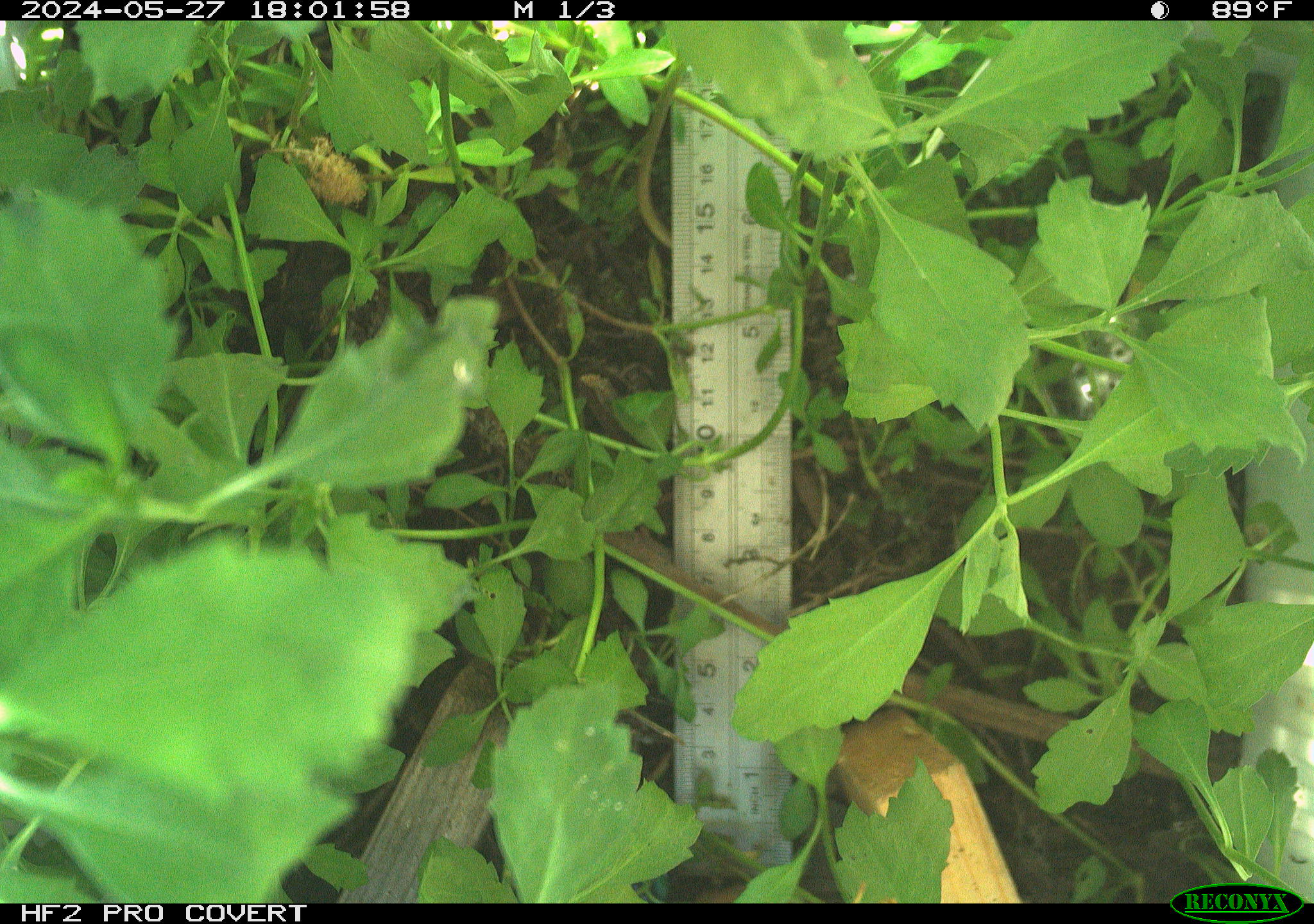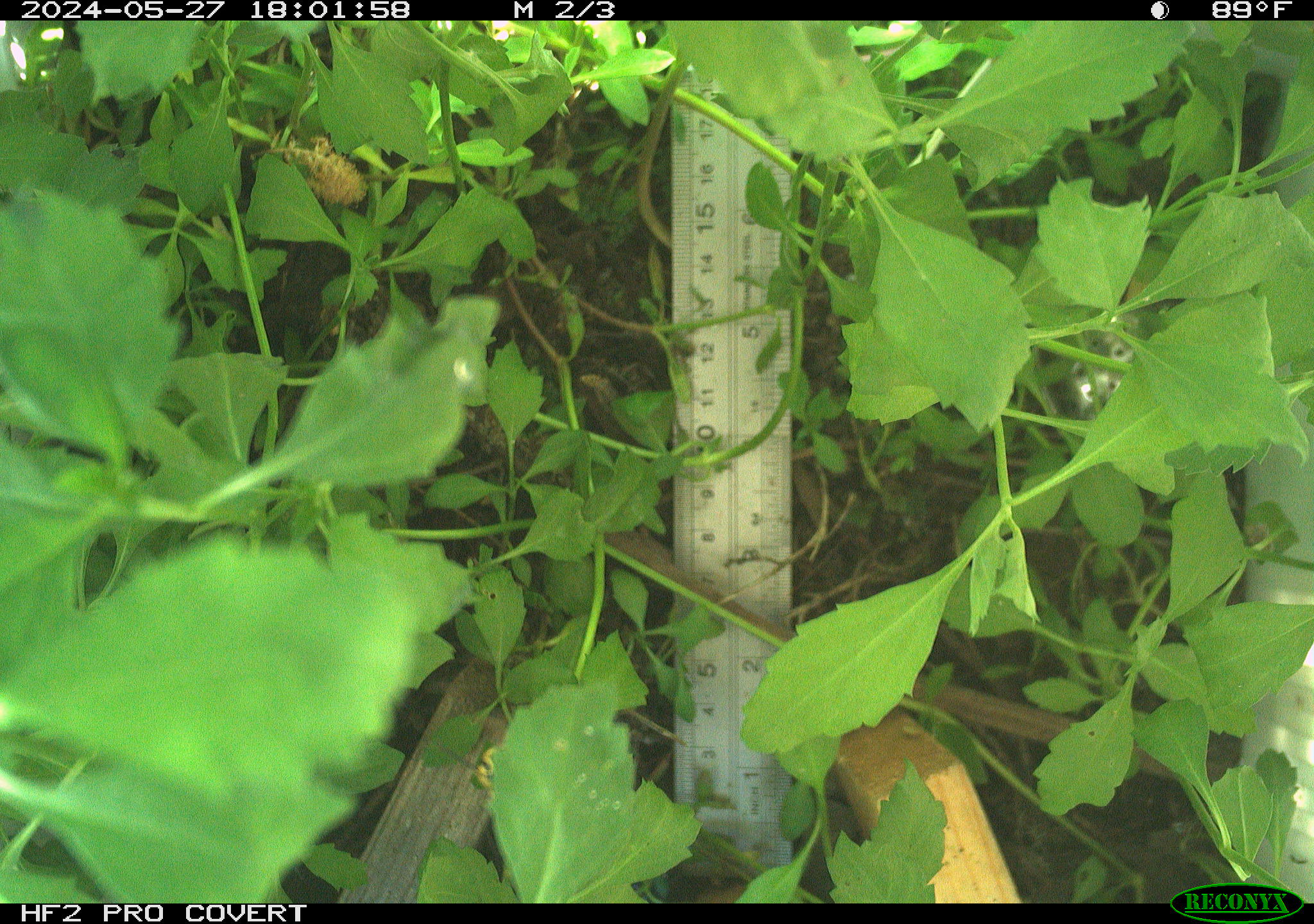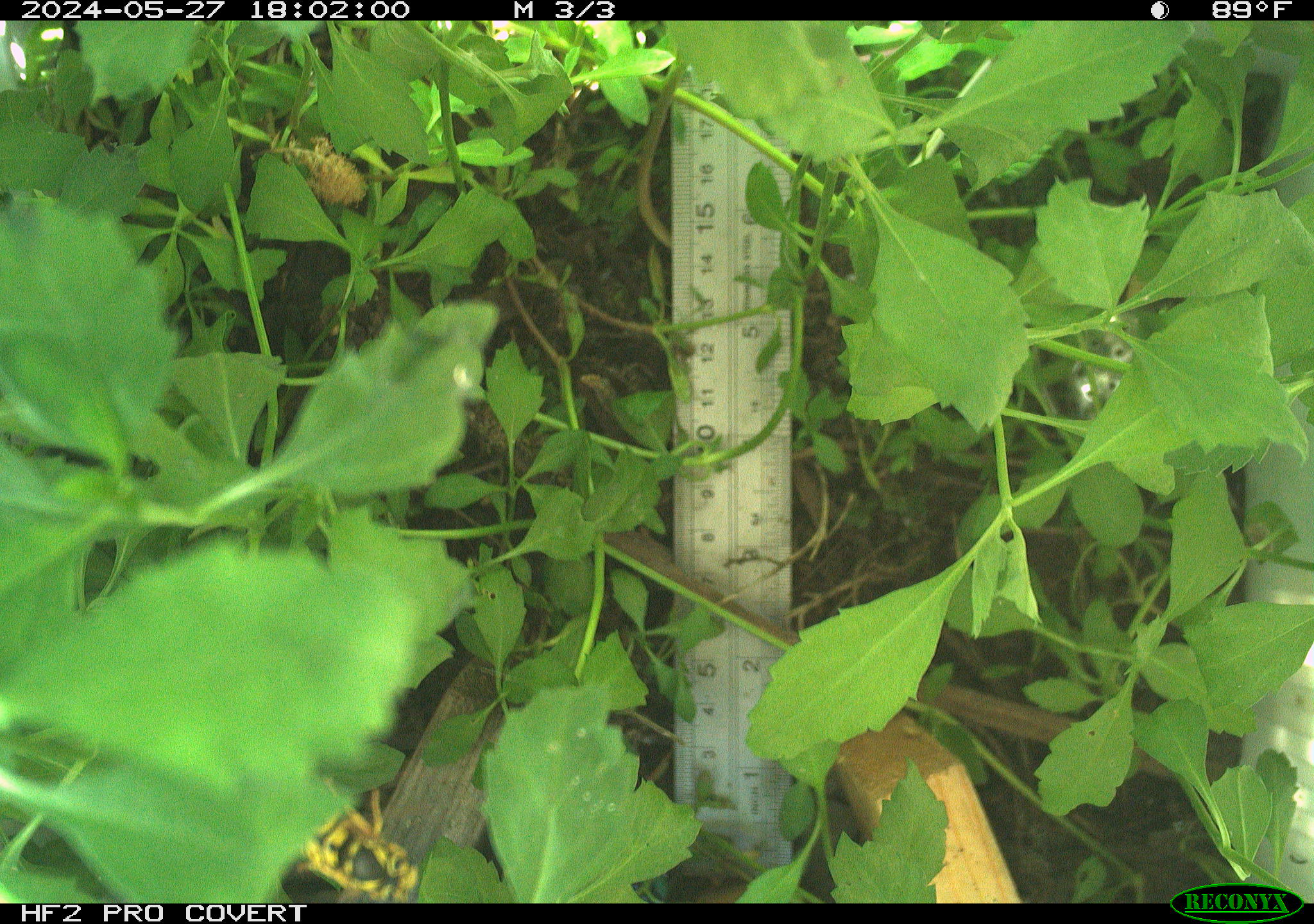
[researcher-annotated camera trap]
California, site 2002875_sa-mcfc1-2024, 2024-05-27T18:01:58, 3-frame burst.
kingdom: Animalia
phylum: Arthropoda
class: Insecta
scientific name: Insecta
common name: insect